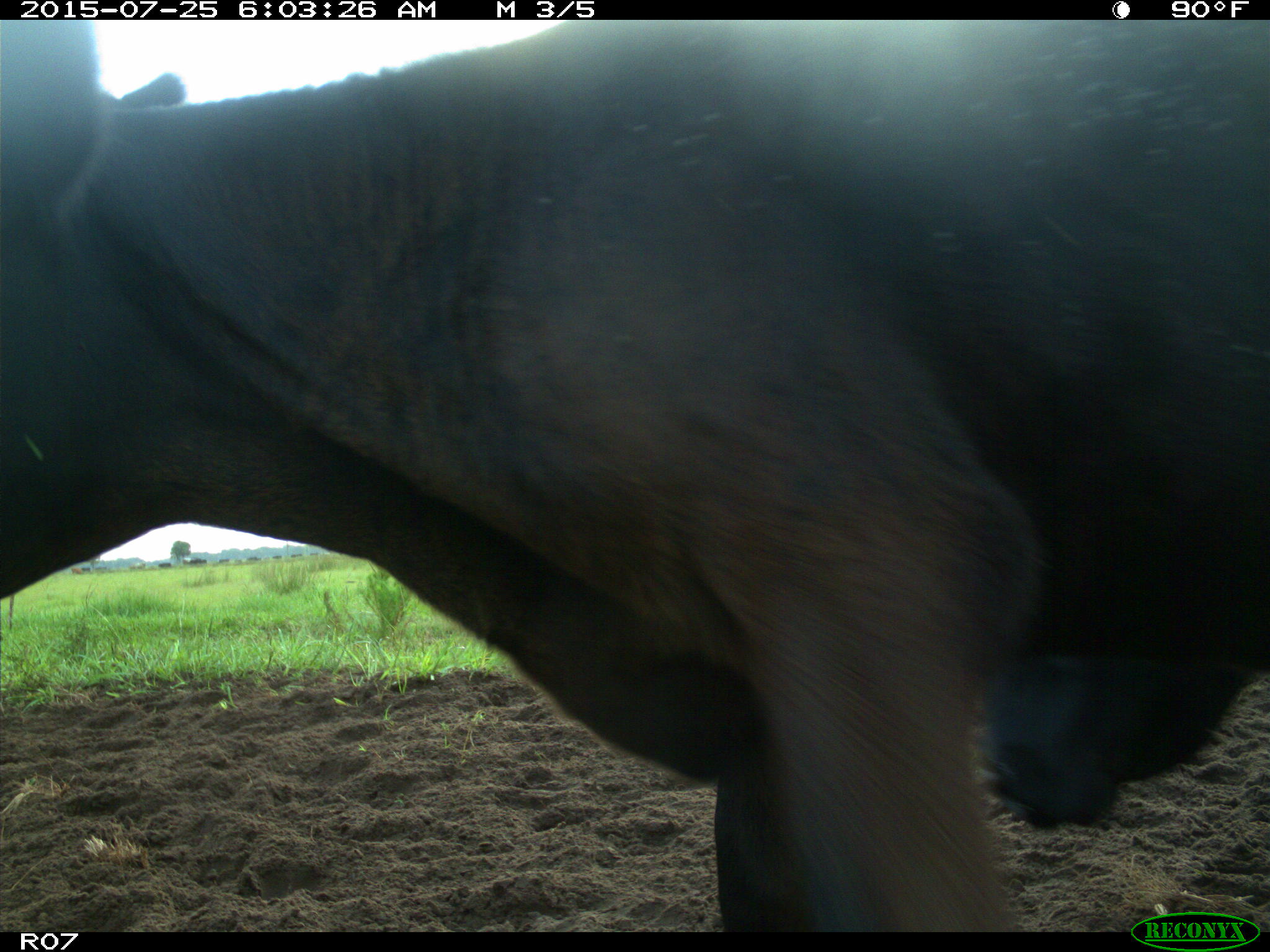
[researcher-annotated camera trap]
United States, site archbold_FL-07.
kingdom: Animalia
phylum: Chordata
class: Mammalia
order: Artiodactyla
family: Bovidae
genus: Bos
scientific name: Bos taurus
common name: domestic cow